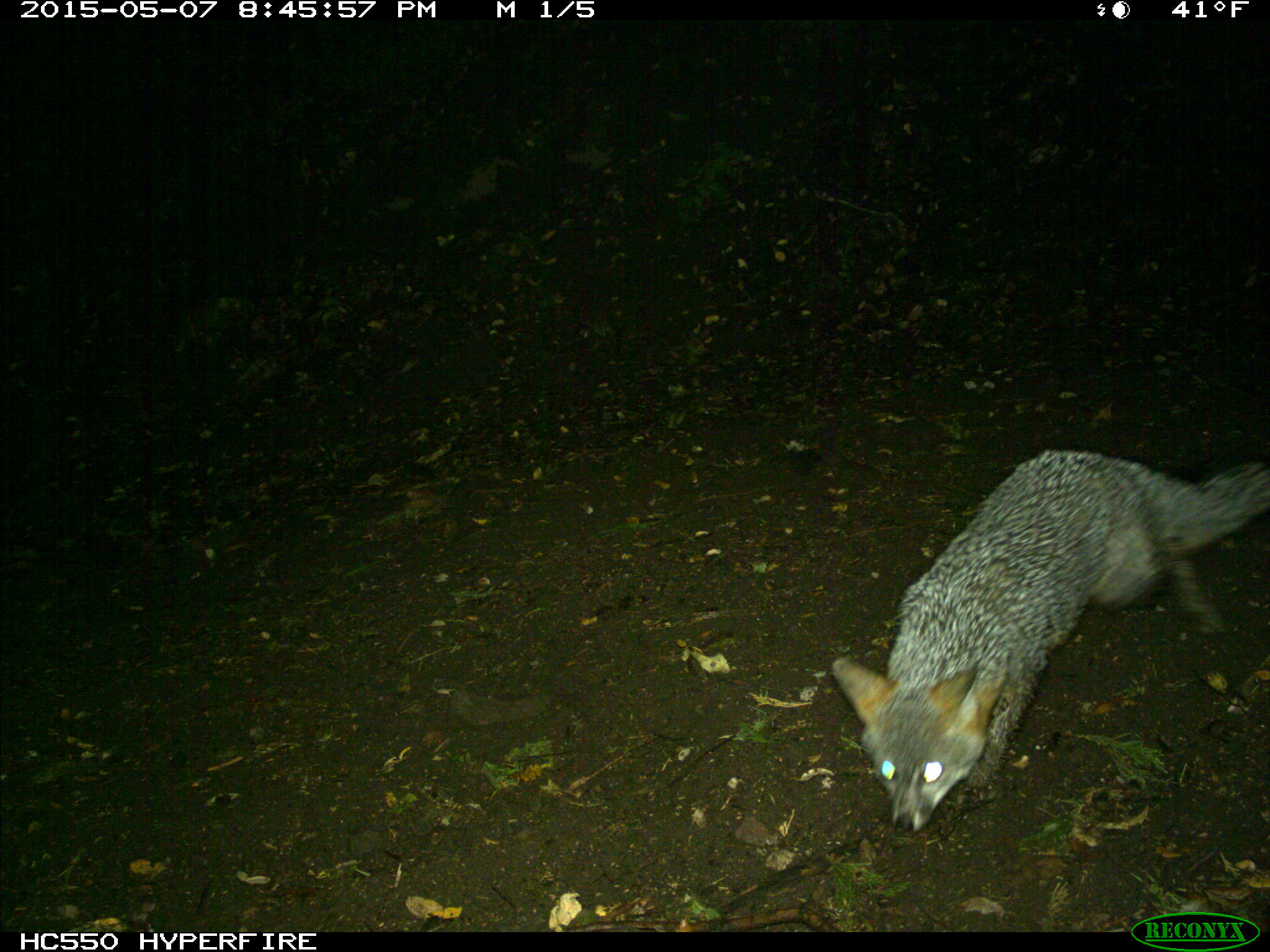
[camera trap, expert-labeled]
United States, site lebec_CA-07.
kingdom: Animalia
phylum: Chordata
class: Mammalia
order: Carnivora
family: Canidae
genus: Urocyon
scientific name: Urocyon cinereoargenteus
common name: gray fox